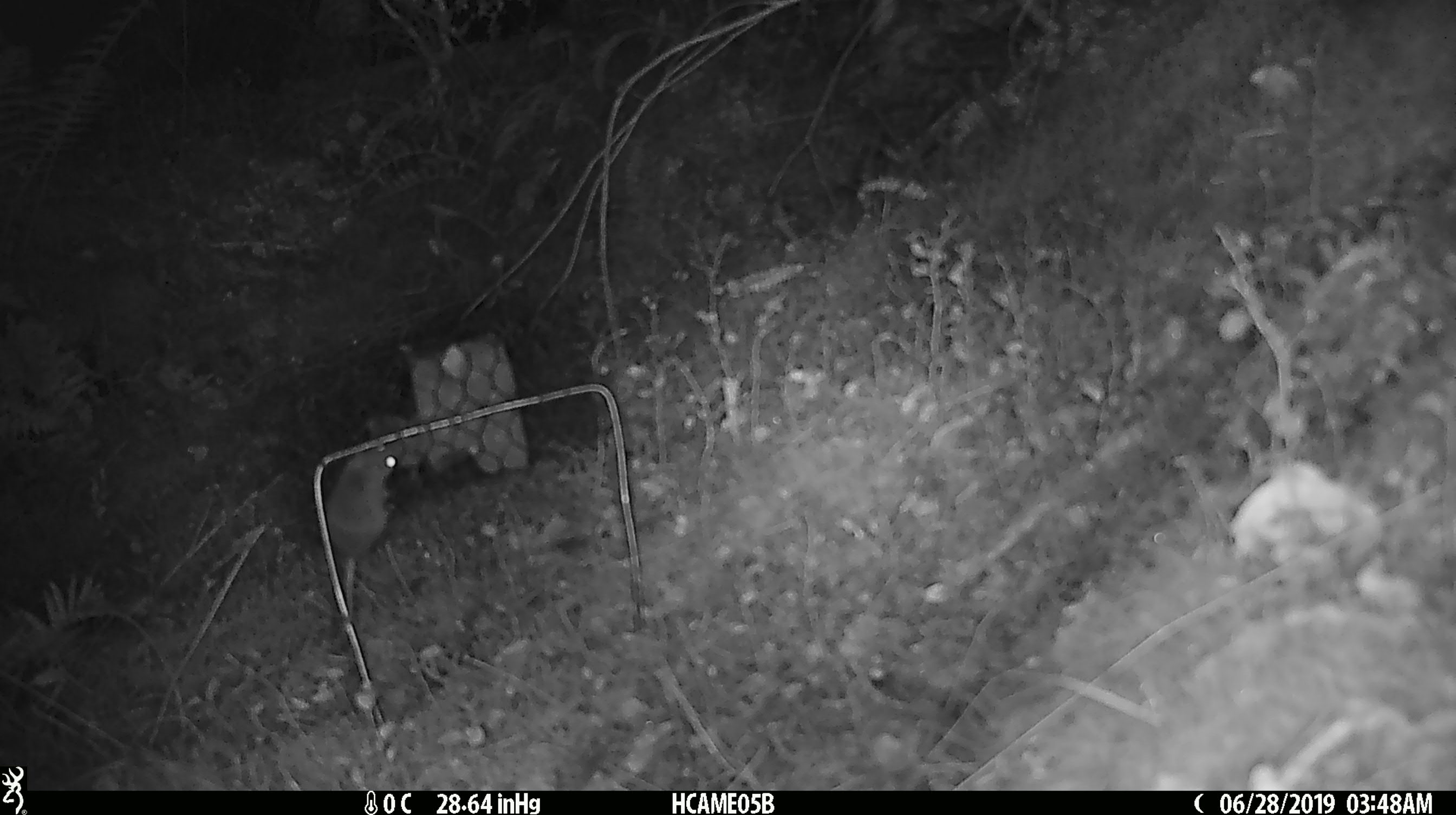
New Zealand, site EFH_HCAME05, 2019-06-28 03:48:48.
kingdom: Animalia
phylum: Chordata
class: Mammalia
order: Rodentia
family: Muridae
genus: Mus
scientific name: Mus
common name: mouse